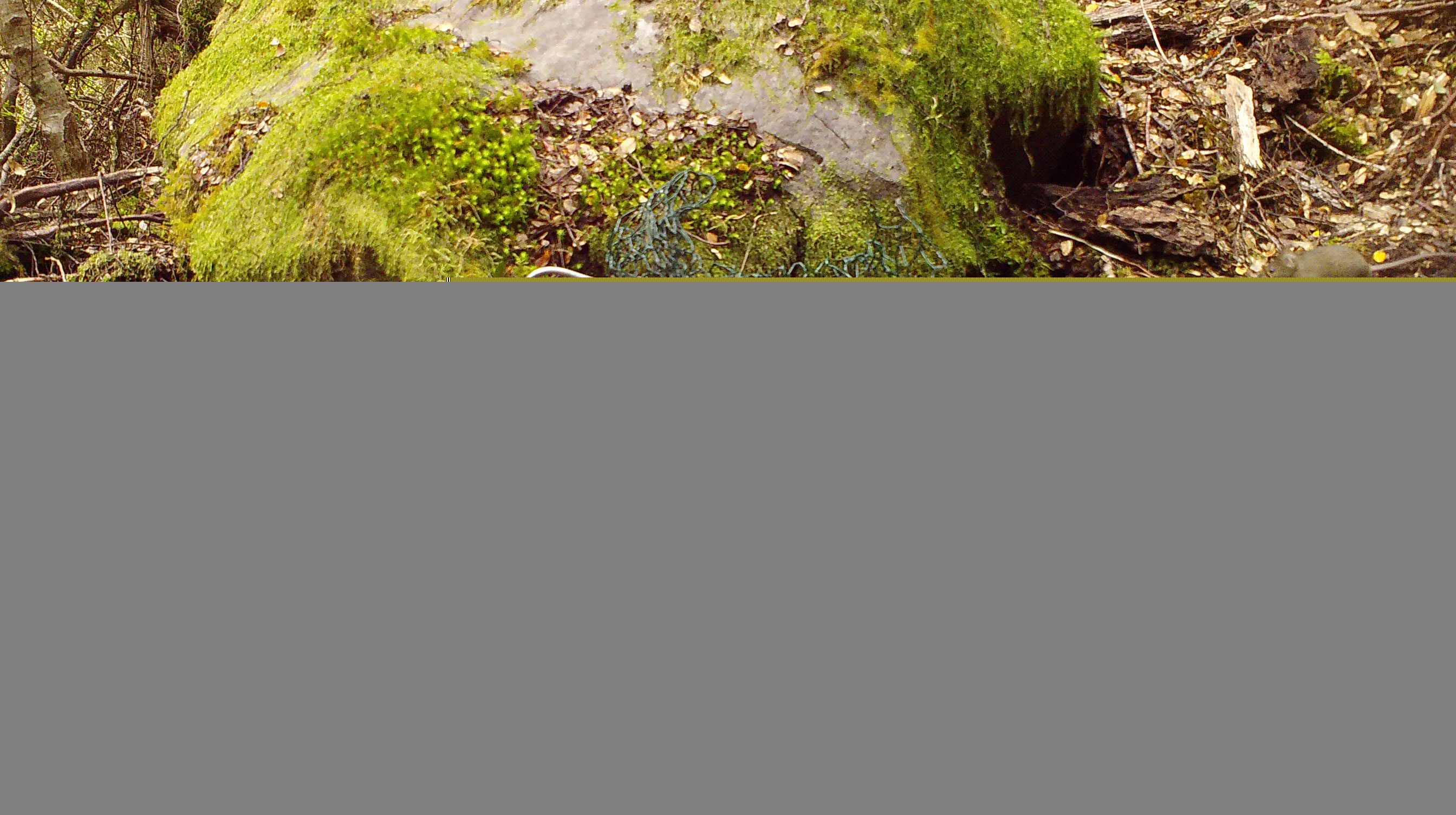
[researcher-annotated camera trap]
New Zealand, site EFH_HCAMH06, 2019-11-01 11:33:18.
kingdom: Animalia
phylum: Chordata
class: Mammalia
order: Rodentia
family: Muridae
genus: Mus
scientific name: Mus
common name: mouse